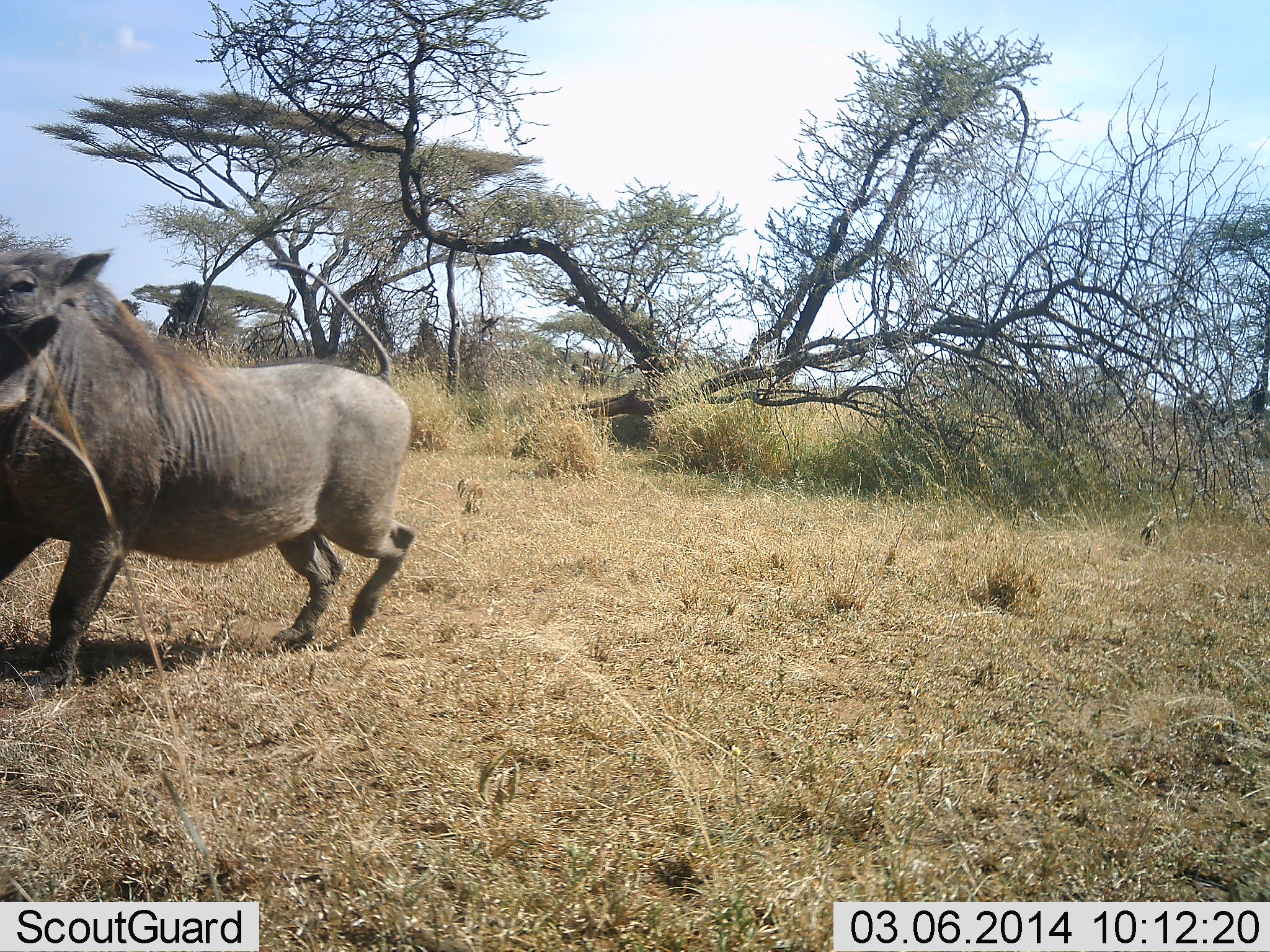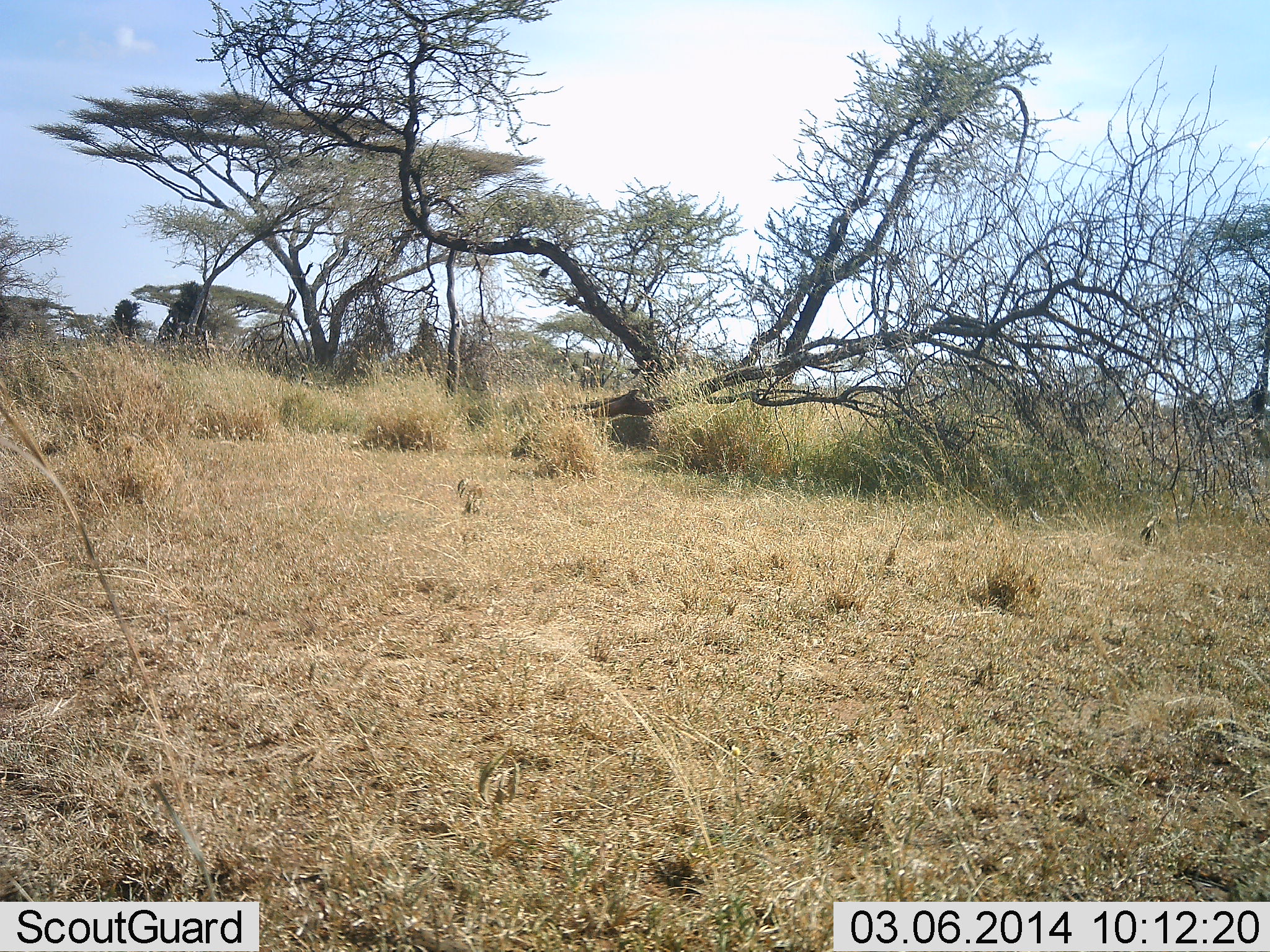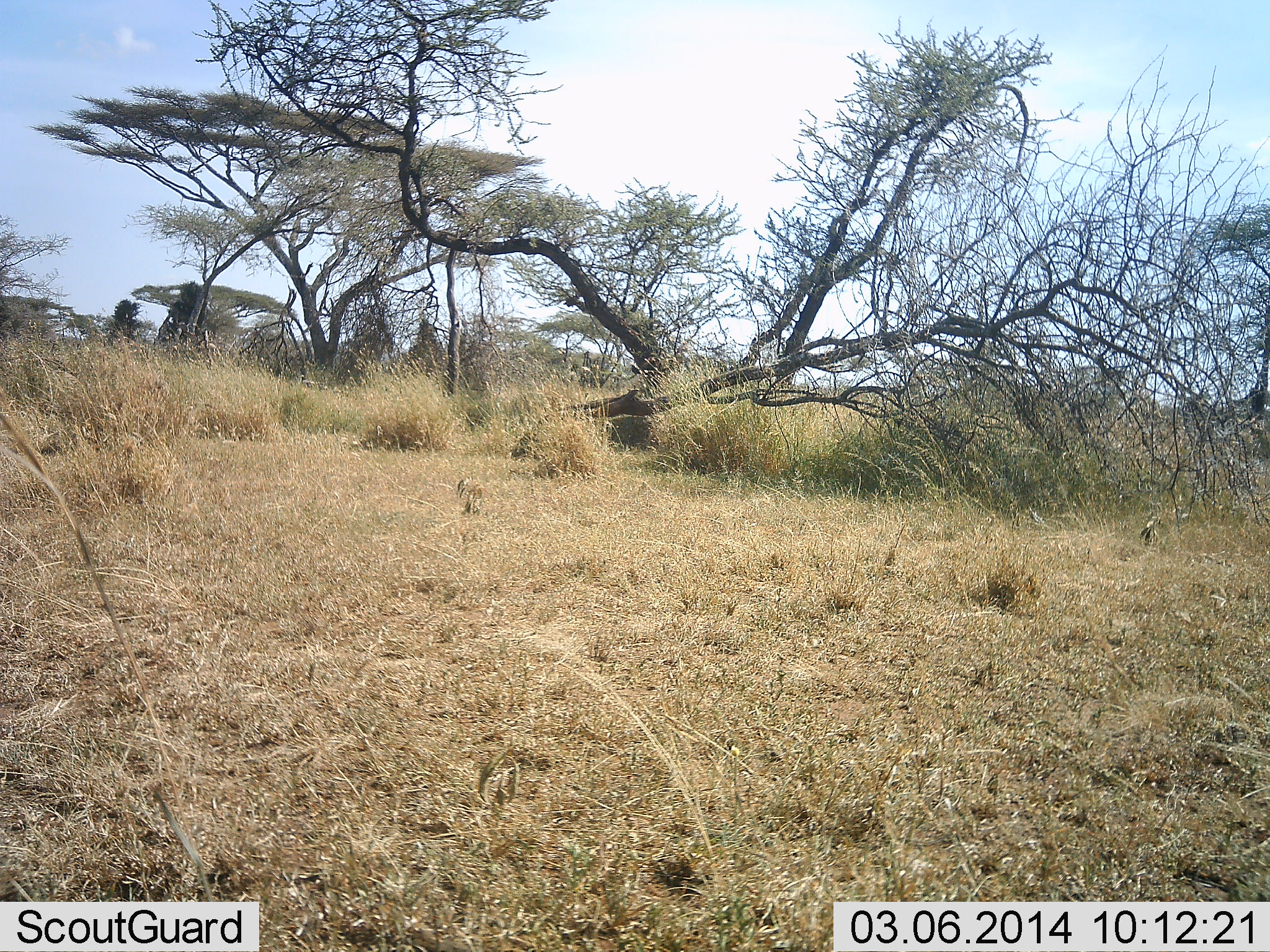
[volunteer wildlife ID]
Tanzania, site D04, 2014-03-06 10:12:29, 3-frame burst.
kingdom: Animalia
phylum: Chordata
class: Mammalia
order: Artiodactyla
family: Suidae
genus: Phacochoerus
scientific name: Phacochoerus africanus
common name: warthog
Warthog (Phacochoerus africanus), count 1. Behavior (volunteer vote fractions): standing 9%, resting 0%, moving 100%, interacting 0%. Young present (vote fraction): 0%. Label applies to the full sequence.